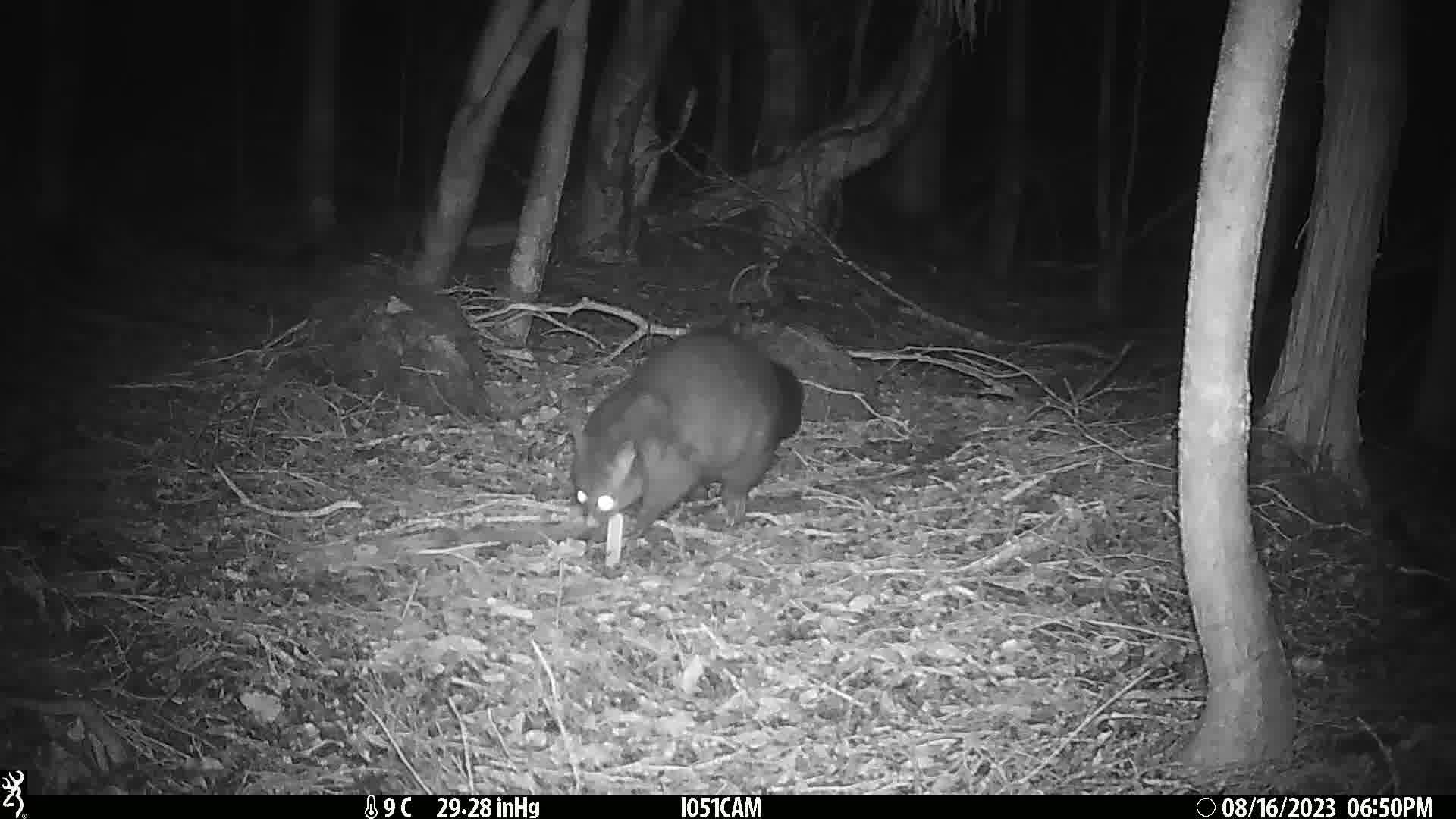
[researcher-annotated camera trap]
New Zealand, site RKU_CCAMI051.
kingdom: Animalia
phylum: Chordata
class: Mammalia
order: Diprotodontia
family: Phalangeridae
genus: Trichosurus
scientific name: Trichosurus vulpecula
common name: common brushtail possum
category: possum